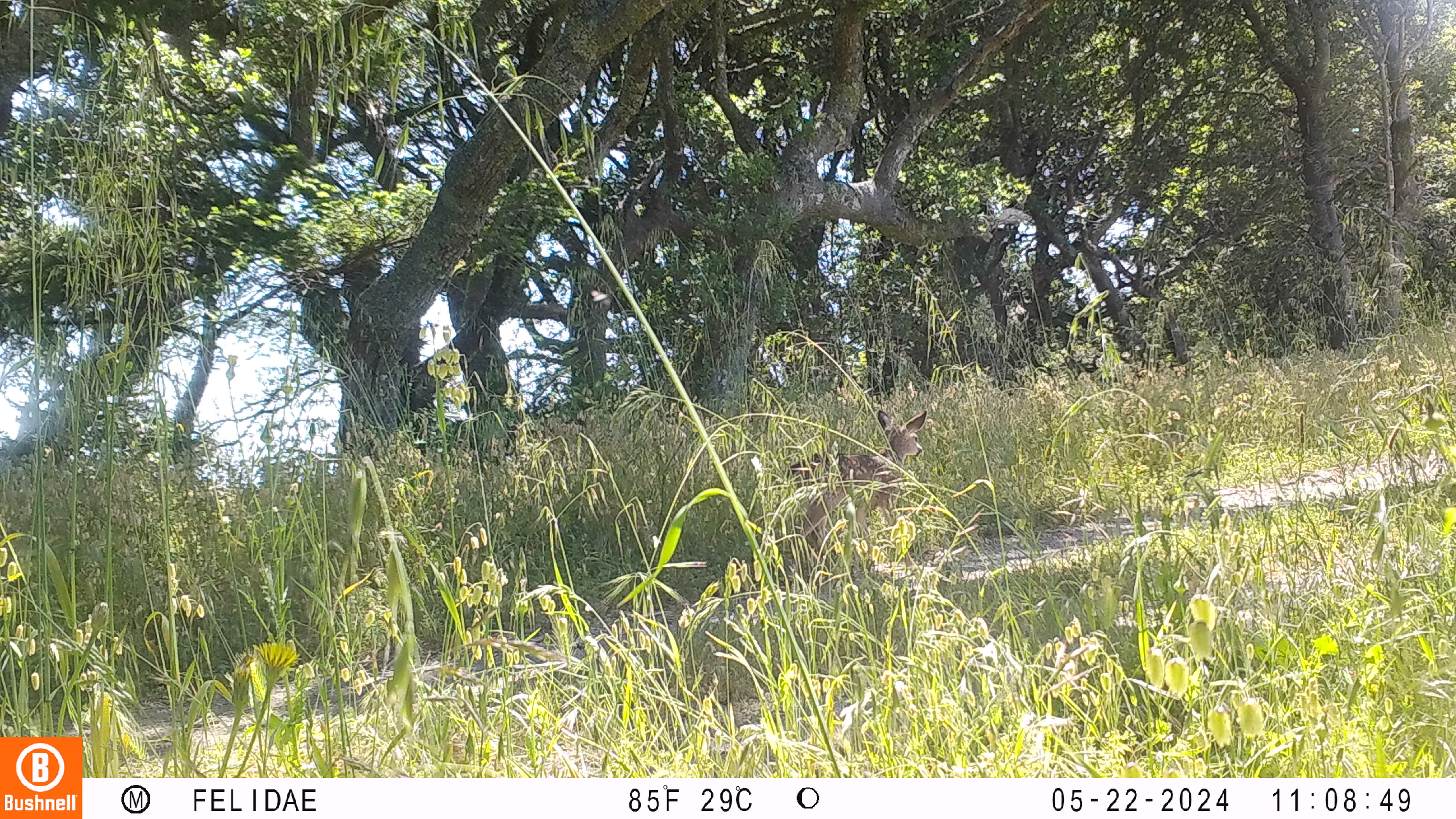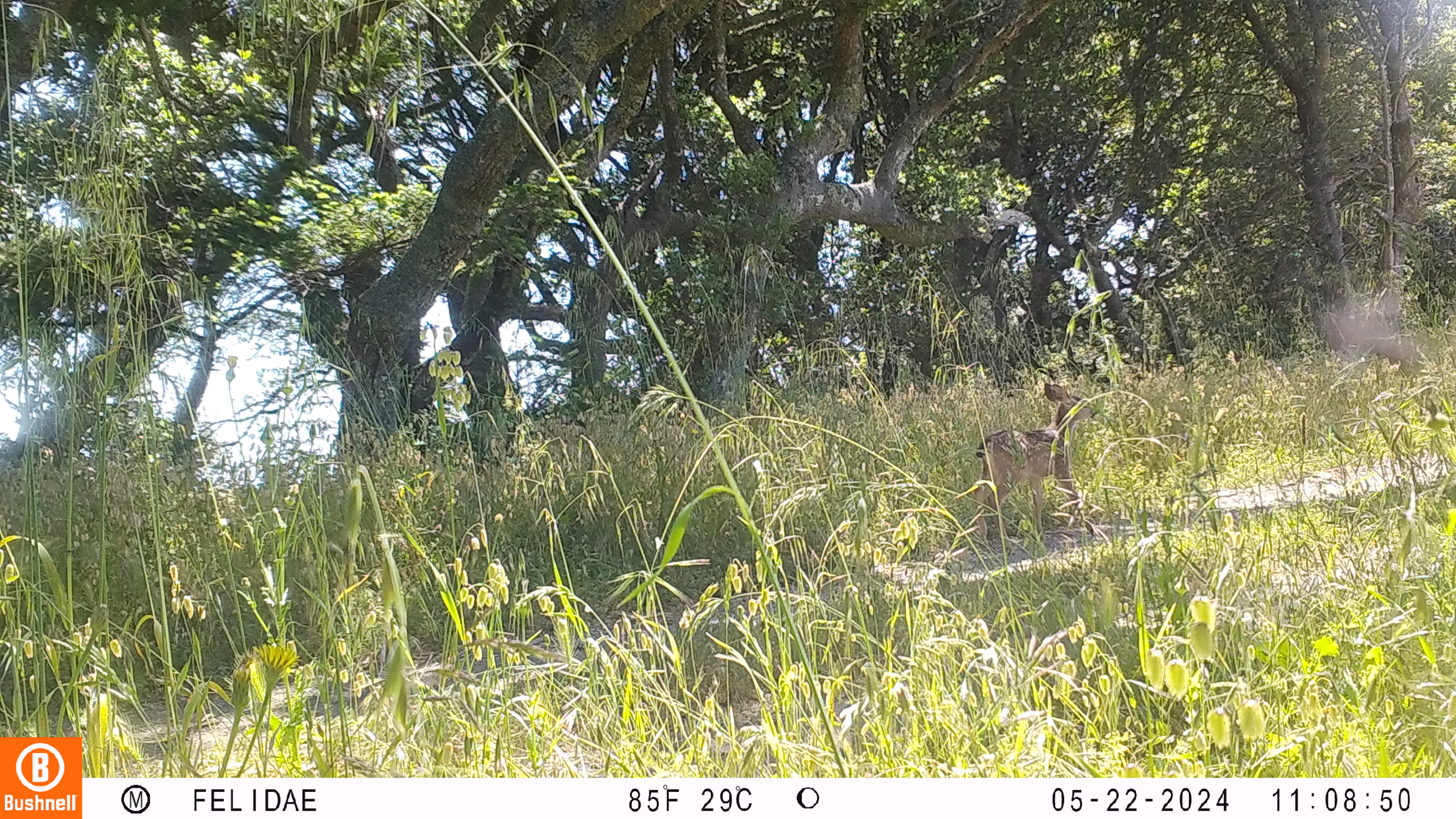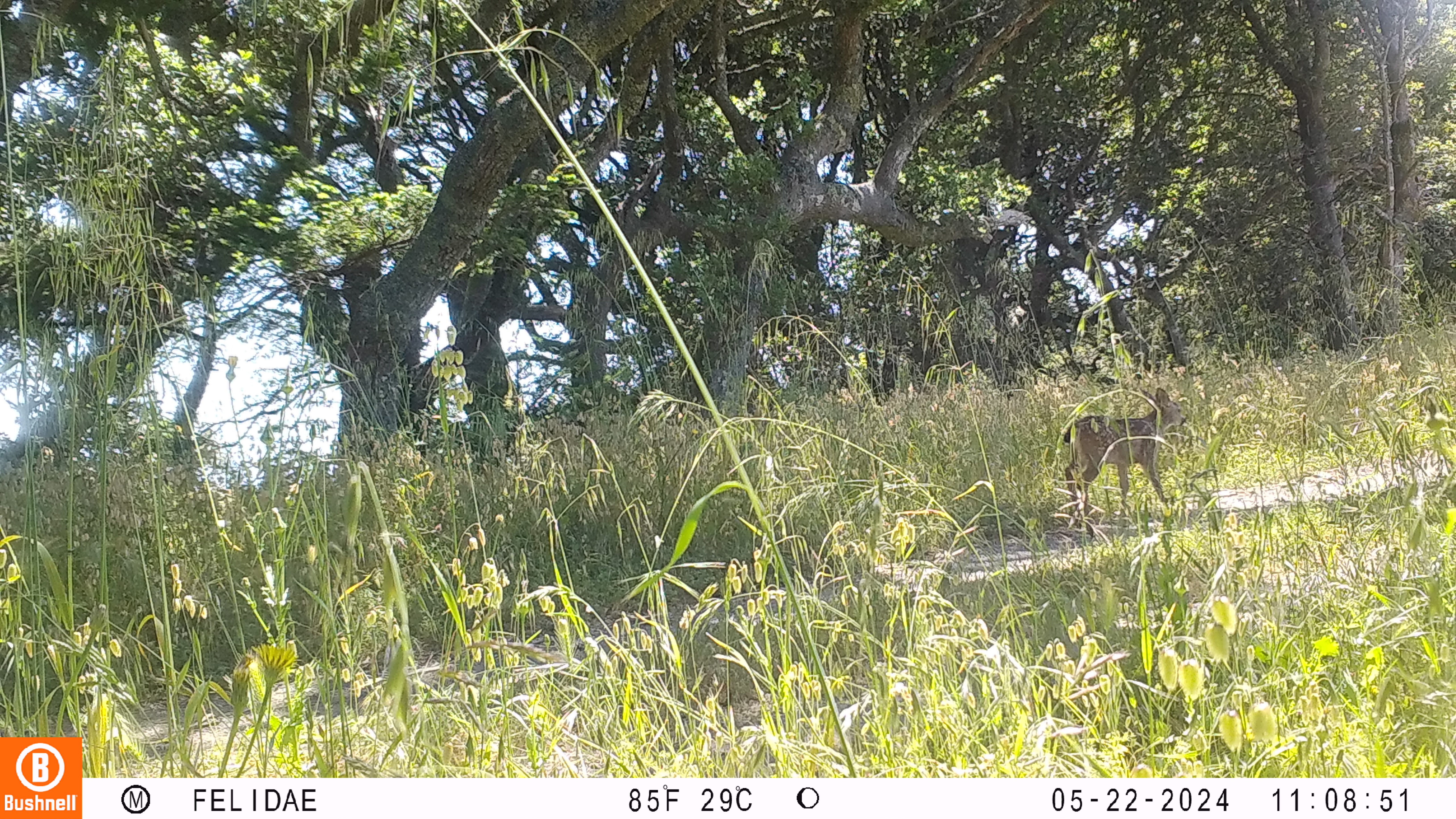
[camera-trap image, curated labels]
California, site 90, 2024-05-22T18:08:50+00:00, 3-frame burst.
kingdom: Animalia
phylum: Chordata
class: Mammalia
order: Artiodactyla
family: Cervidae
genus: Odocoileus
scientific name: Odocoileus hemionus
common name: mule deer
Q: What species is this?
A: Mule deer (Odocoileus hemionus).